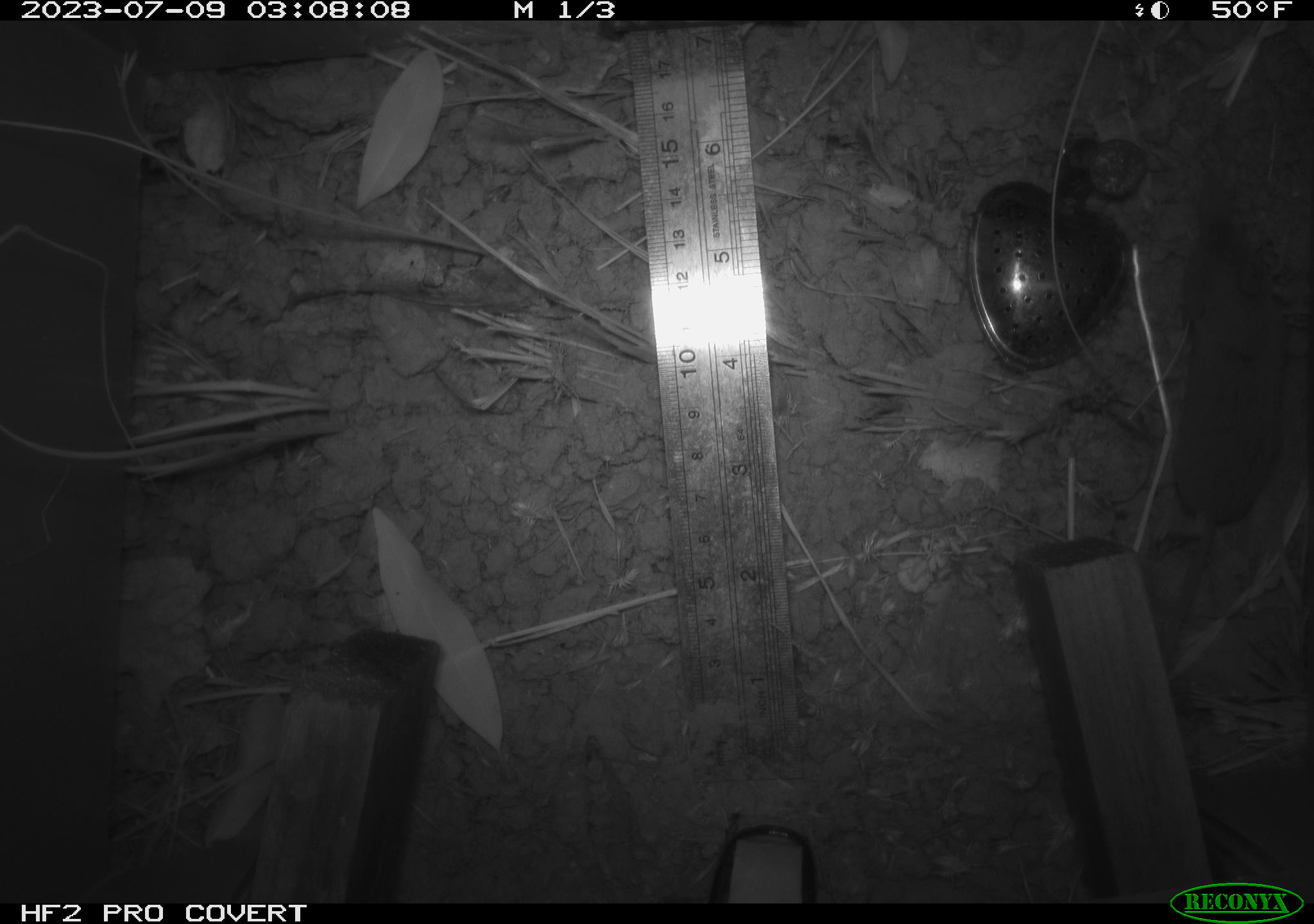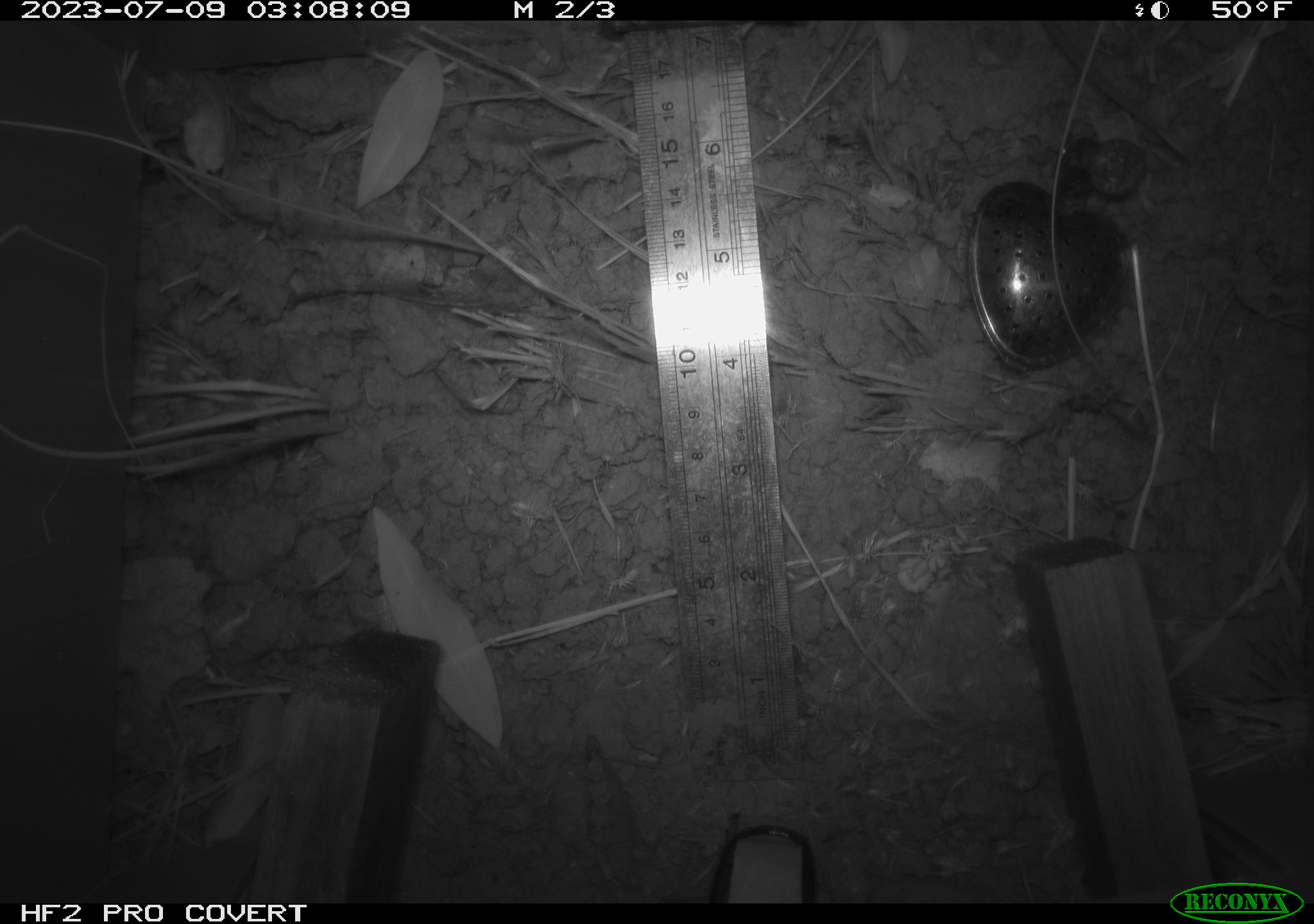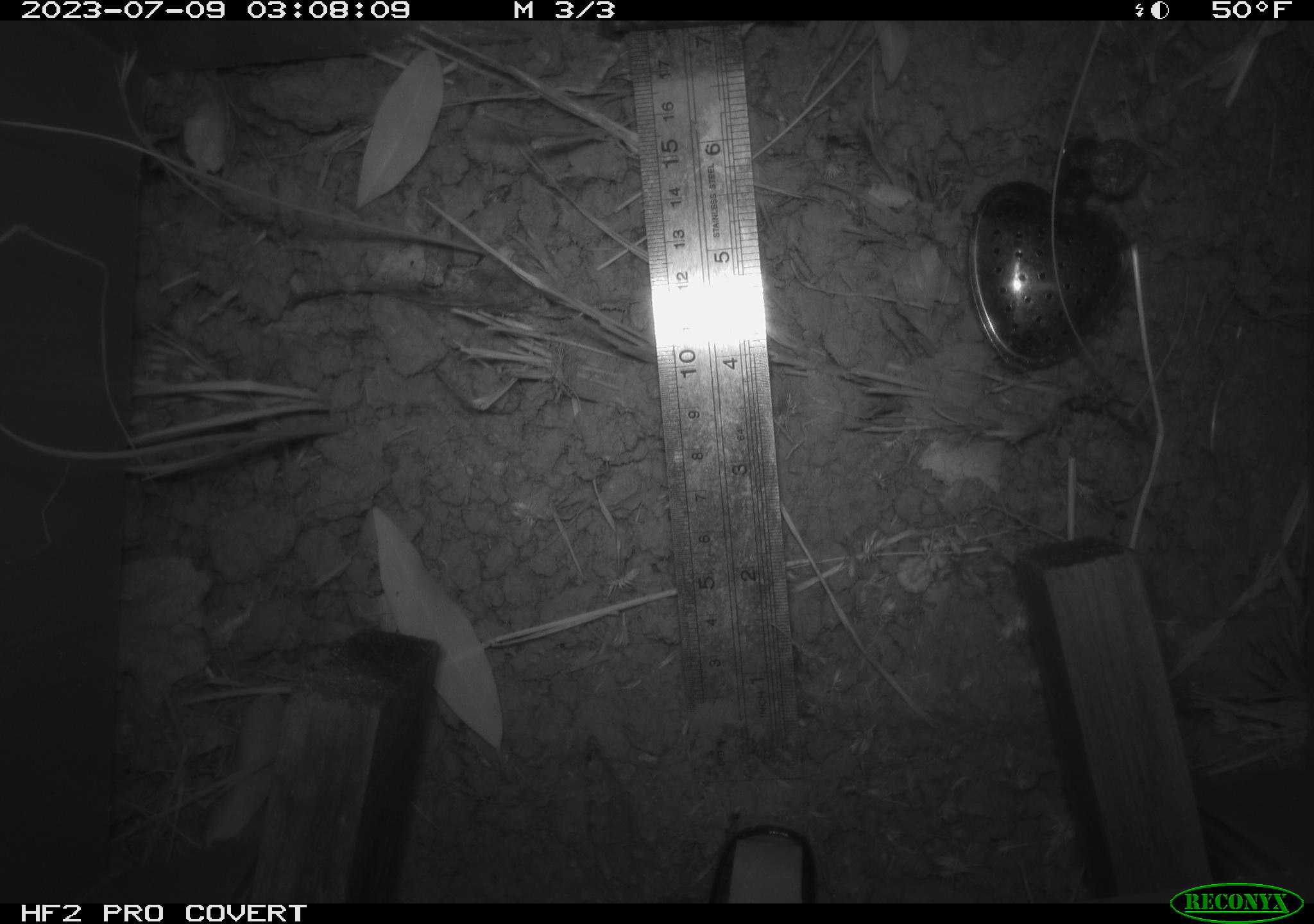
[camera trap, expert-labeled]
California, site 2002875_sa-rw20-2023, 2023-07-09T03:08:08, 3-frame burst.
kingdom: Animalia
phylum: Chordata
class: Mammalia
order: Eulipotyphla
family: Soricidae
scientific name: Soricidae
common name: shrews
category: soricidae family